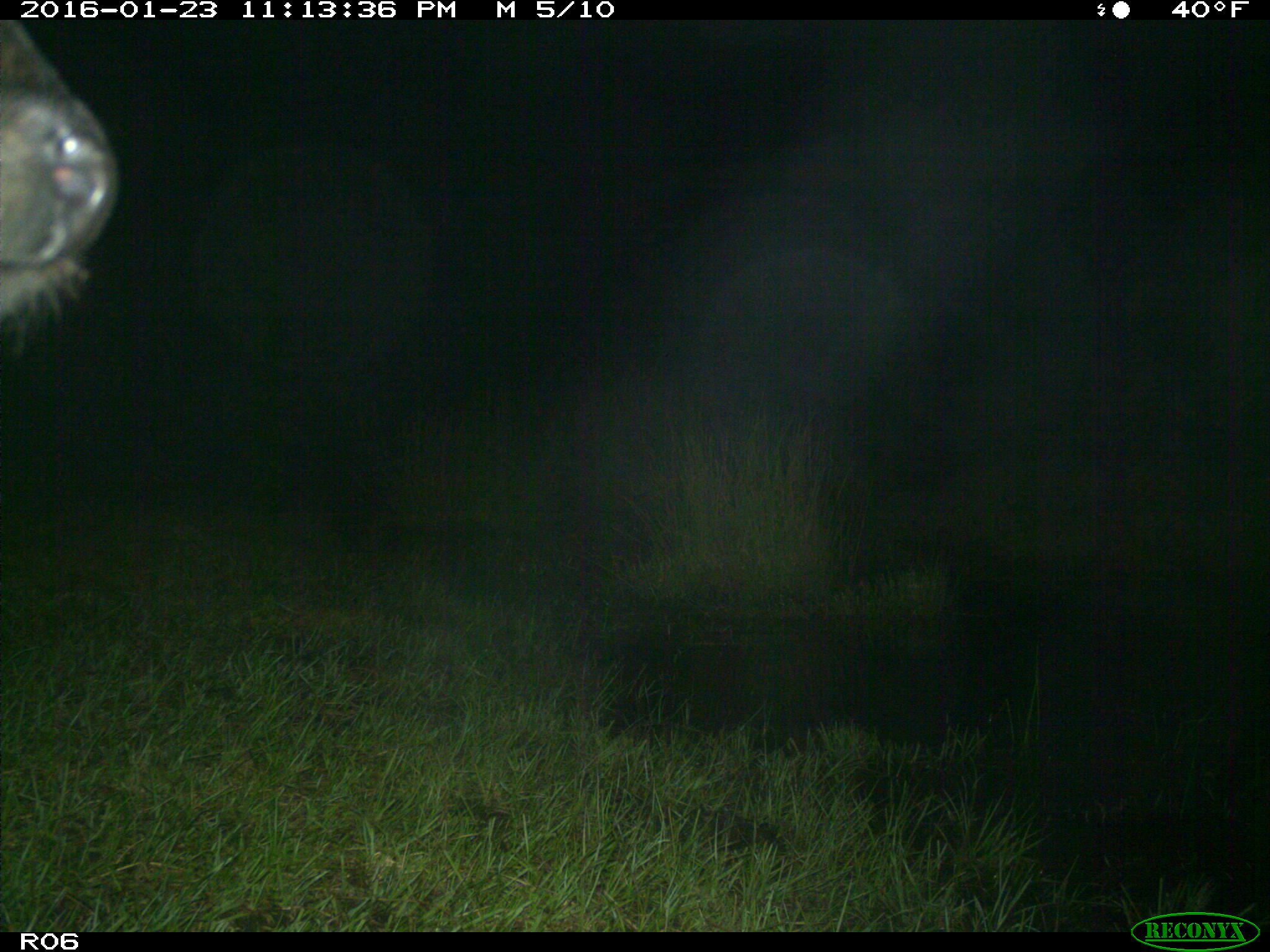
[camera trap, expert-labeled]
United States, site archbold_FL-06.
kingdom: Animalia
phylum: Chordata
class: Mammalia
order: Artiodactyla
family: Bovidae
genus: Bos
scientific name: Bos taurus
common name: domestic cow